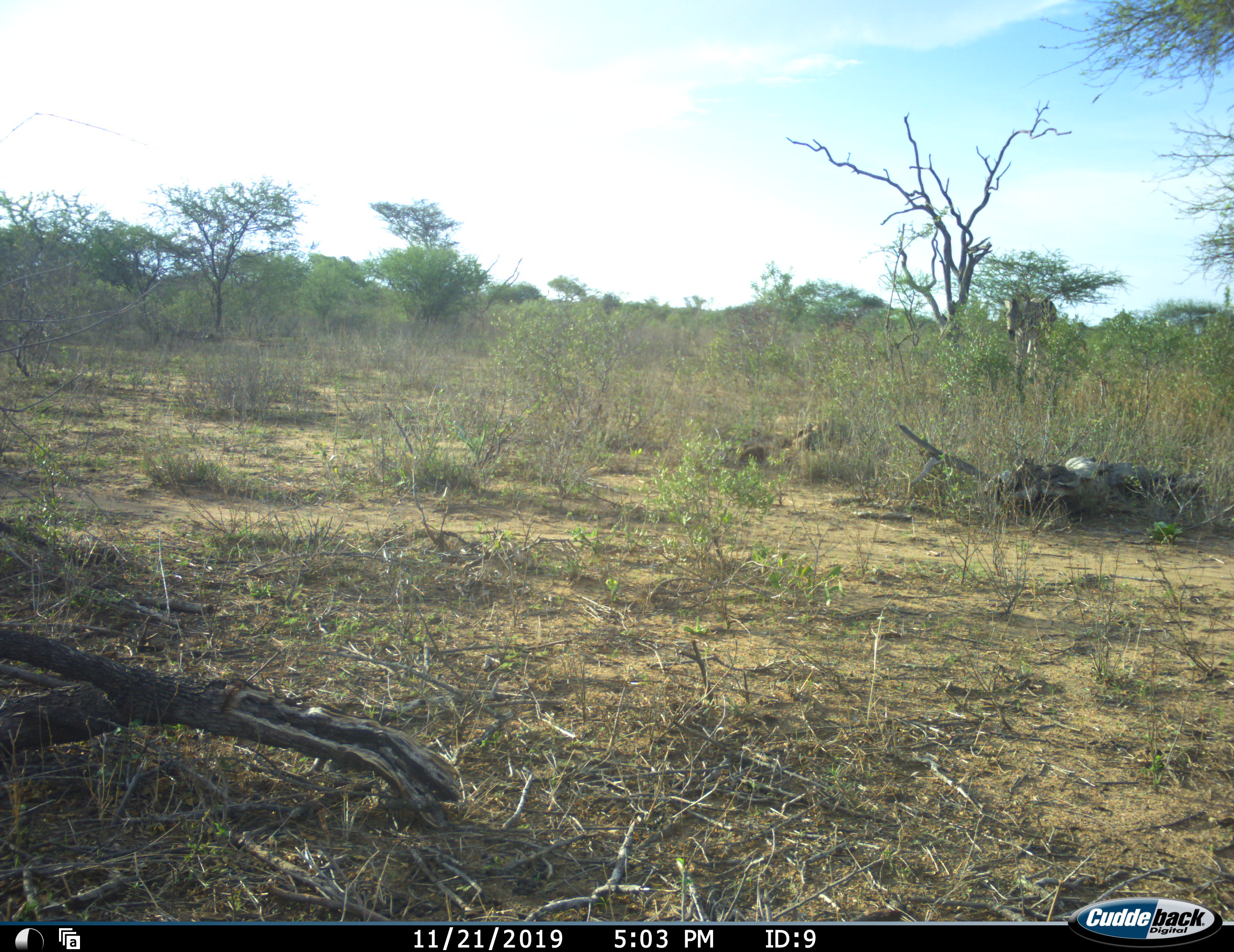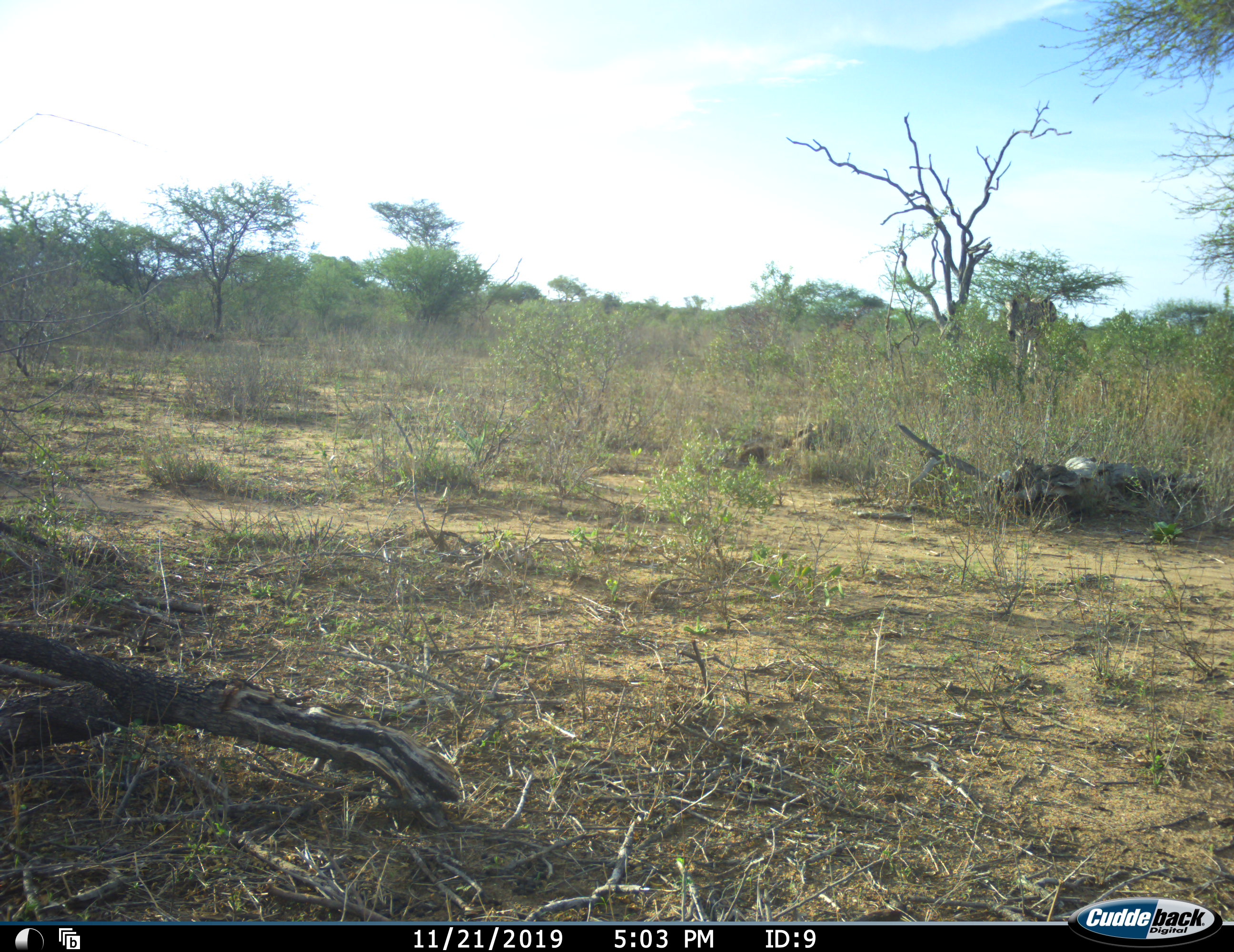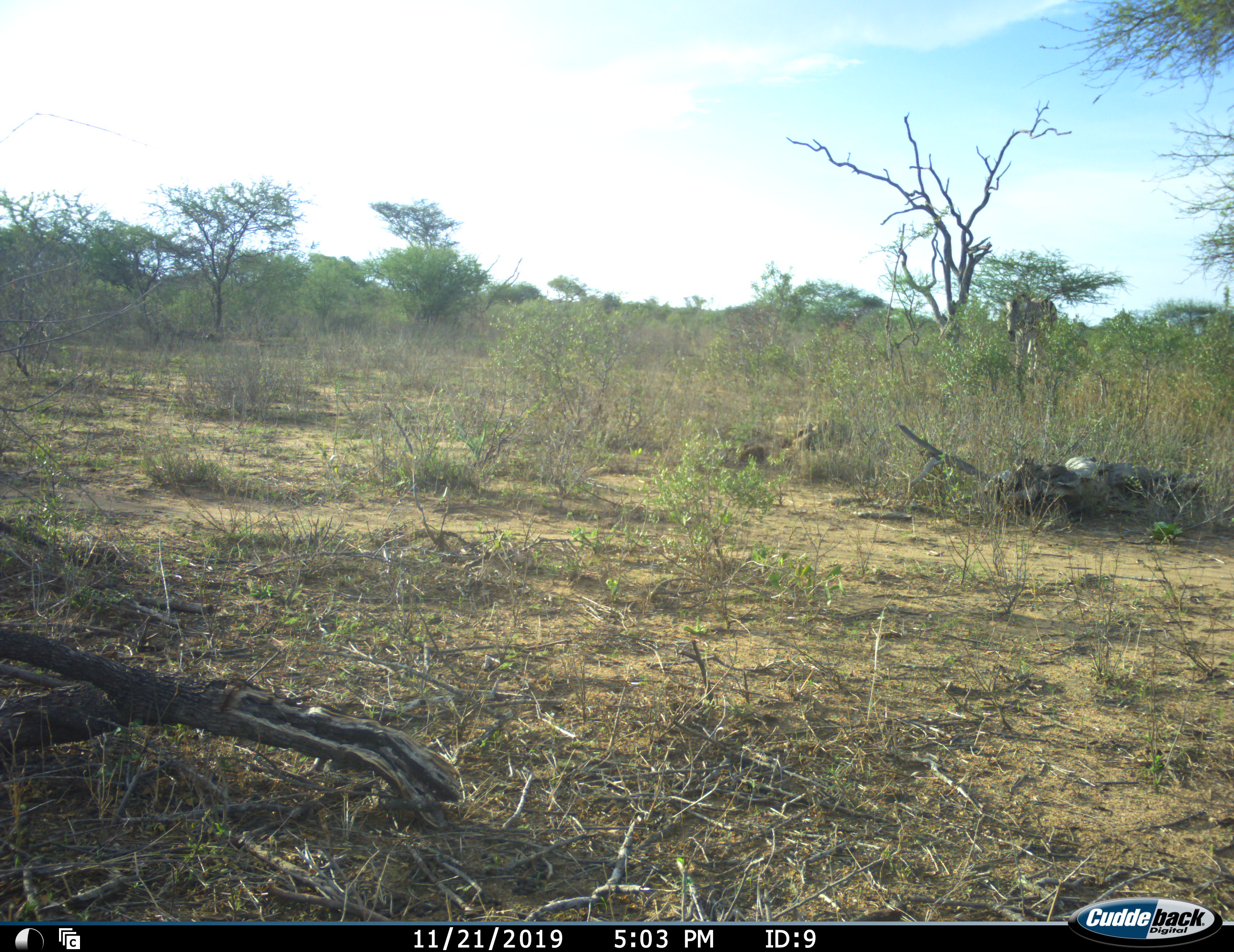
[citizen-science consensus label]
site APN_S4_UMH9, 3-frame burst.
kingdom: Animalia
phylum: Chordata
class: Mammalia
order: Perissodactyla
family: Equidae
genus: Equus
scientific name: Equus quagga burchellii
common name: burchell's zebra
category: zebraburchells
Zebraburchells (burchell's zebra) (Equus quagga burchellii), count 1. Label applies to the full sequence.